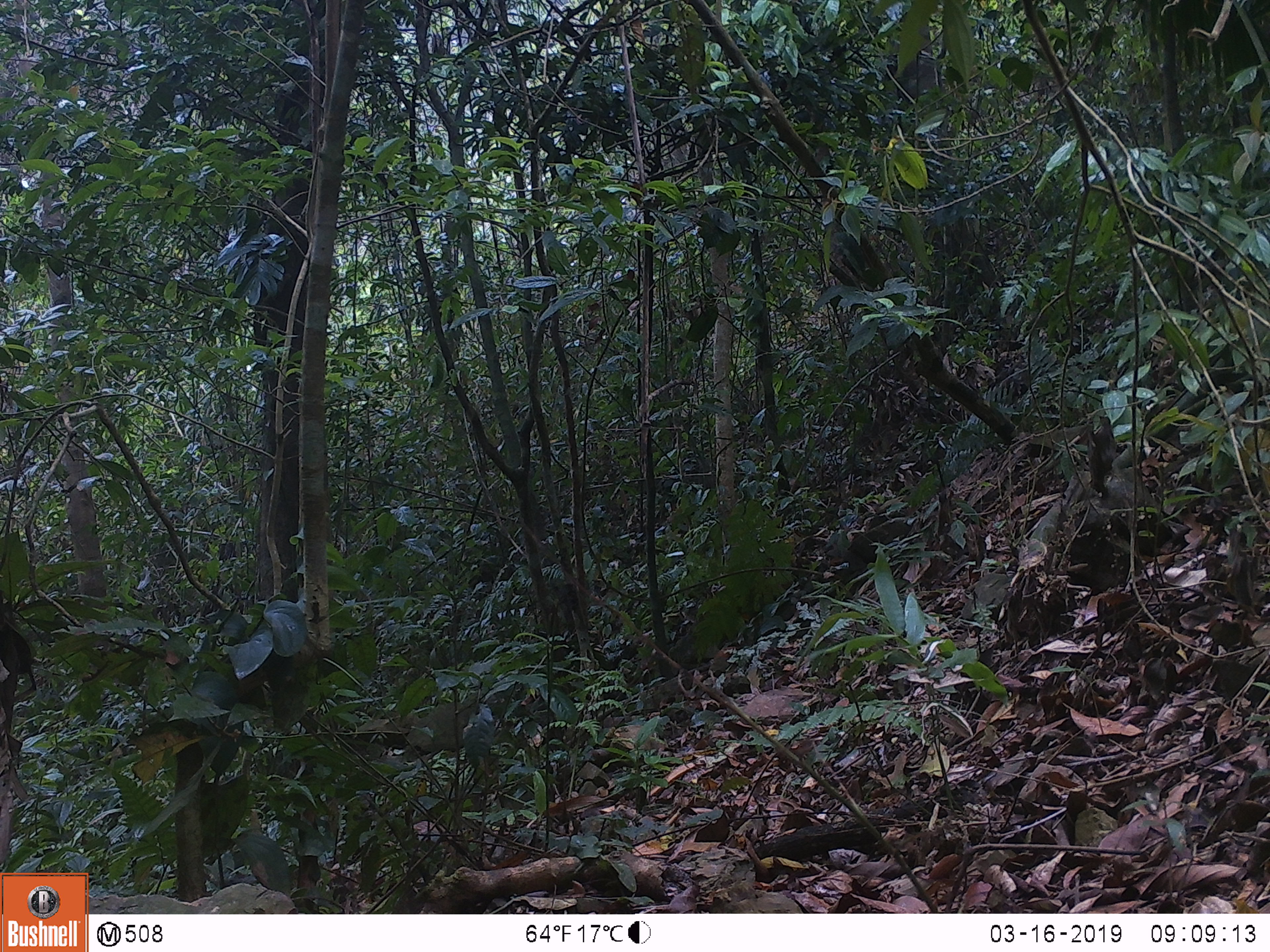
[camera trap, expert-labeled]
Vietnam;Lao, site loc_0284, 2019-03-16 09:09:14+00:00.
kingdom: Animalia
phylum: Chordata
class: Mammalia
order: Primates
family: Cercopithecidae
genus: Macaca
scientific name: Macaca arctoides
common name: stump-tailed macaque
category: stump tailed macaque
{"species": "stump tailed macaque (stump-tailed macaque) (Macaca arctoides)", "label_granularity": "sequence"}